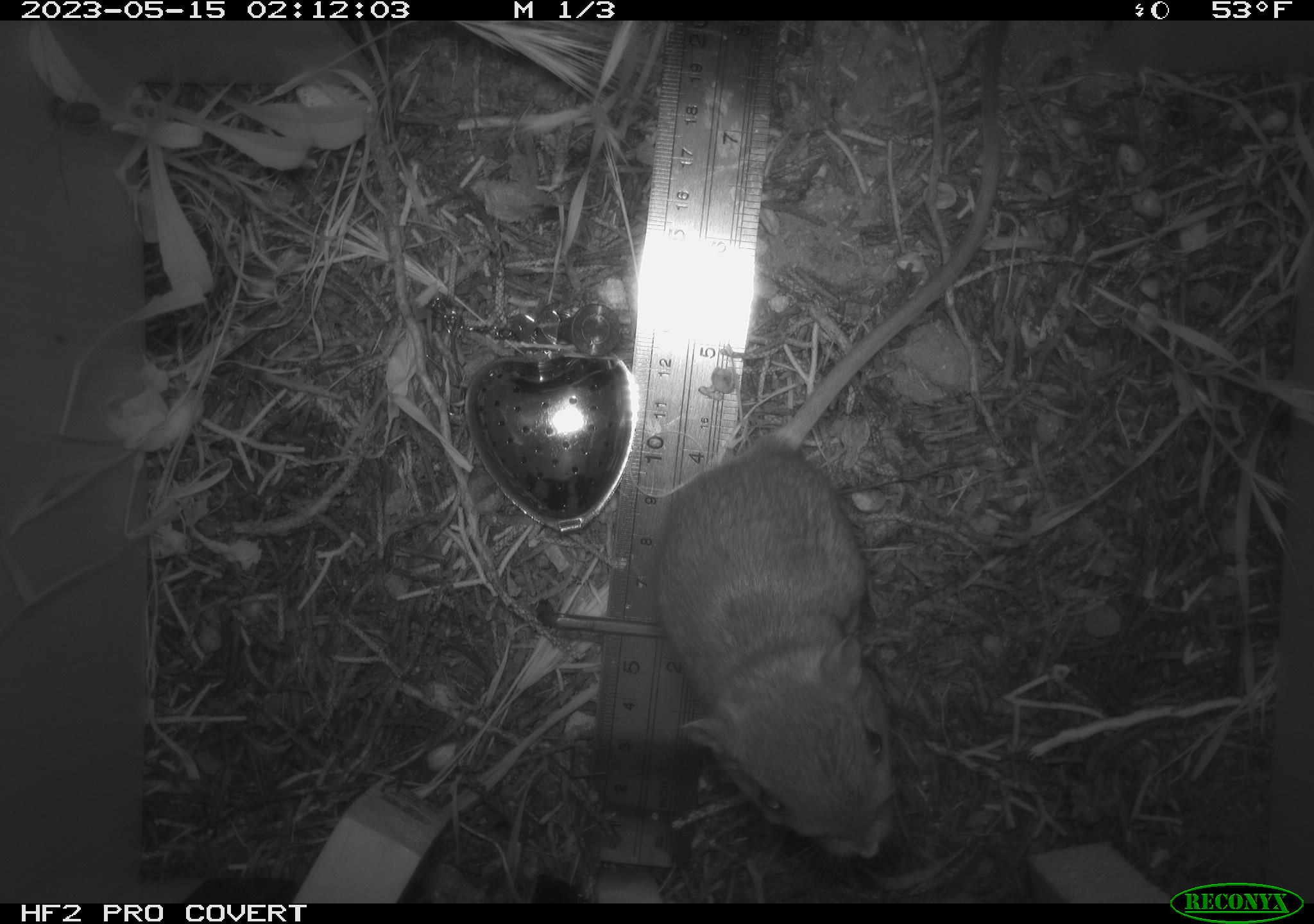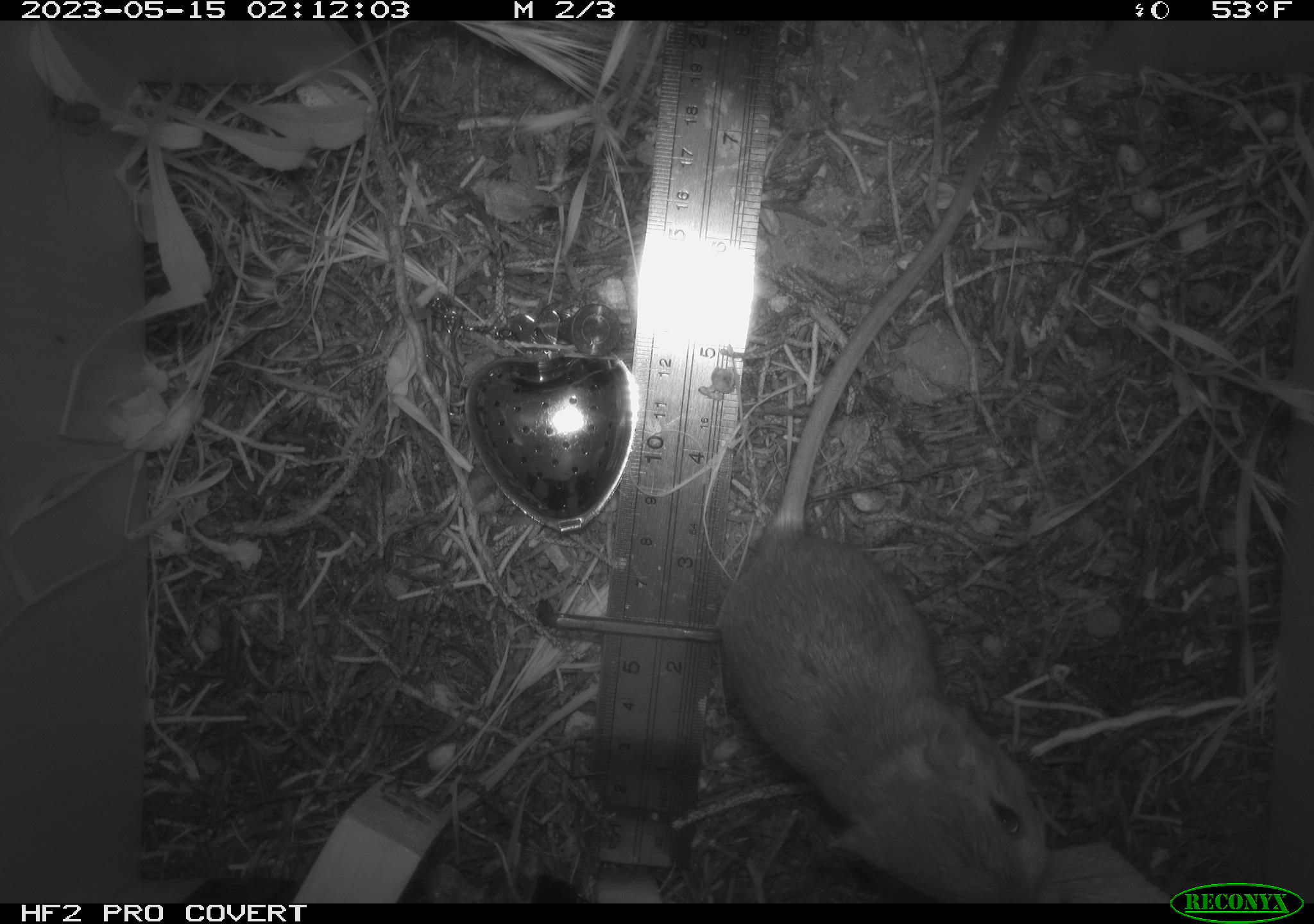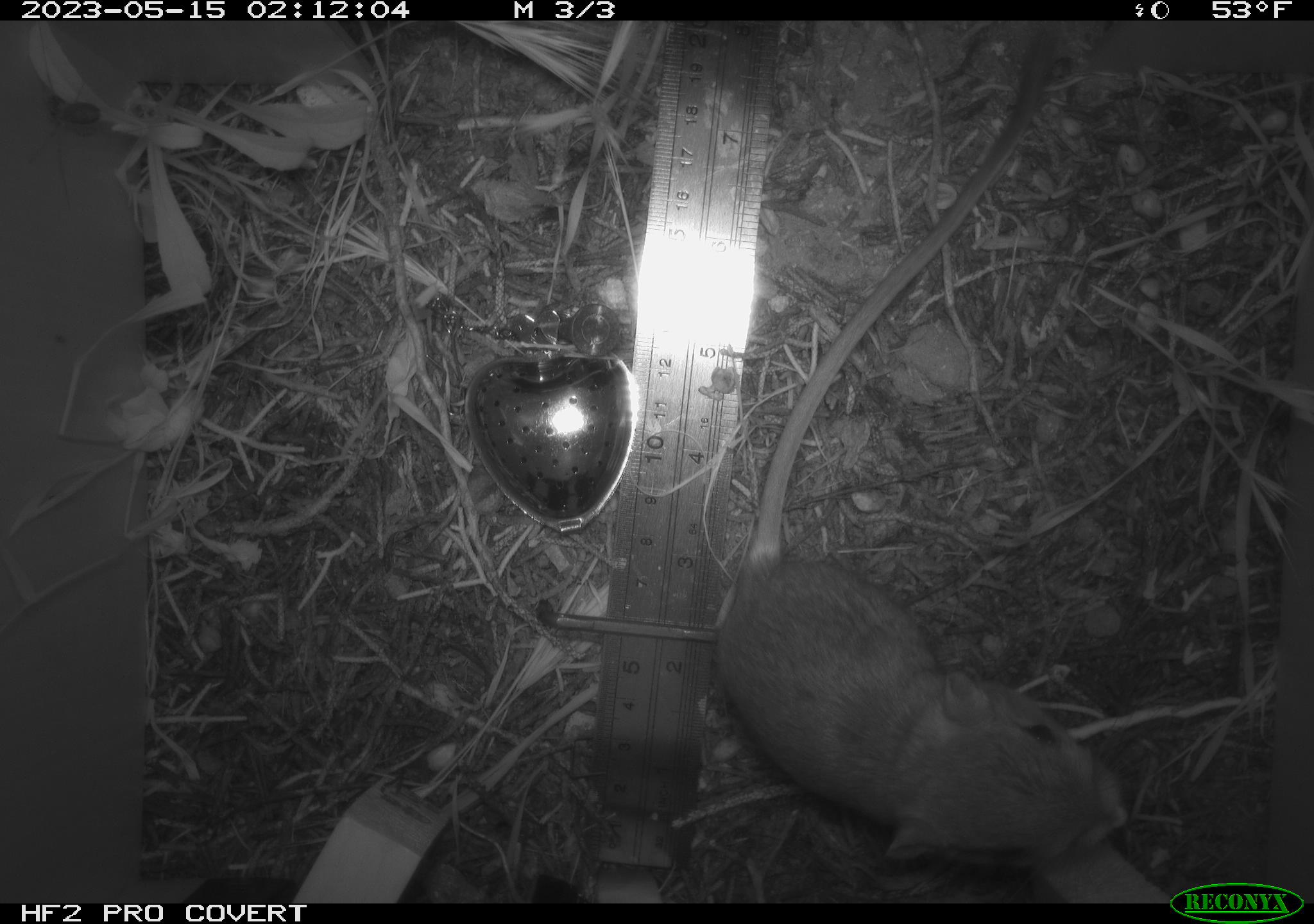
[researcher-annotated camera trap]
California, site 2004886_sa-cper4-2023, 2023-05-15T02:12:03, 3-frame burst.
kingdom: Animalia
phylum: Chordata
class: Mammalia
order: Rodentia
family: Heteromyidae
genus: Dipodomys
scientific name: Dipodomys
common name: kangaroo rats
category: dipodomys species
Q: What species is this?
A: Dipodomys species (kangaroo rats) (Dipodomys).